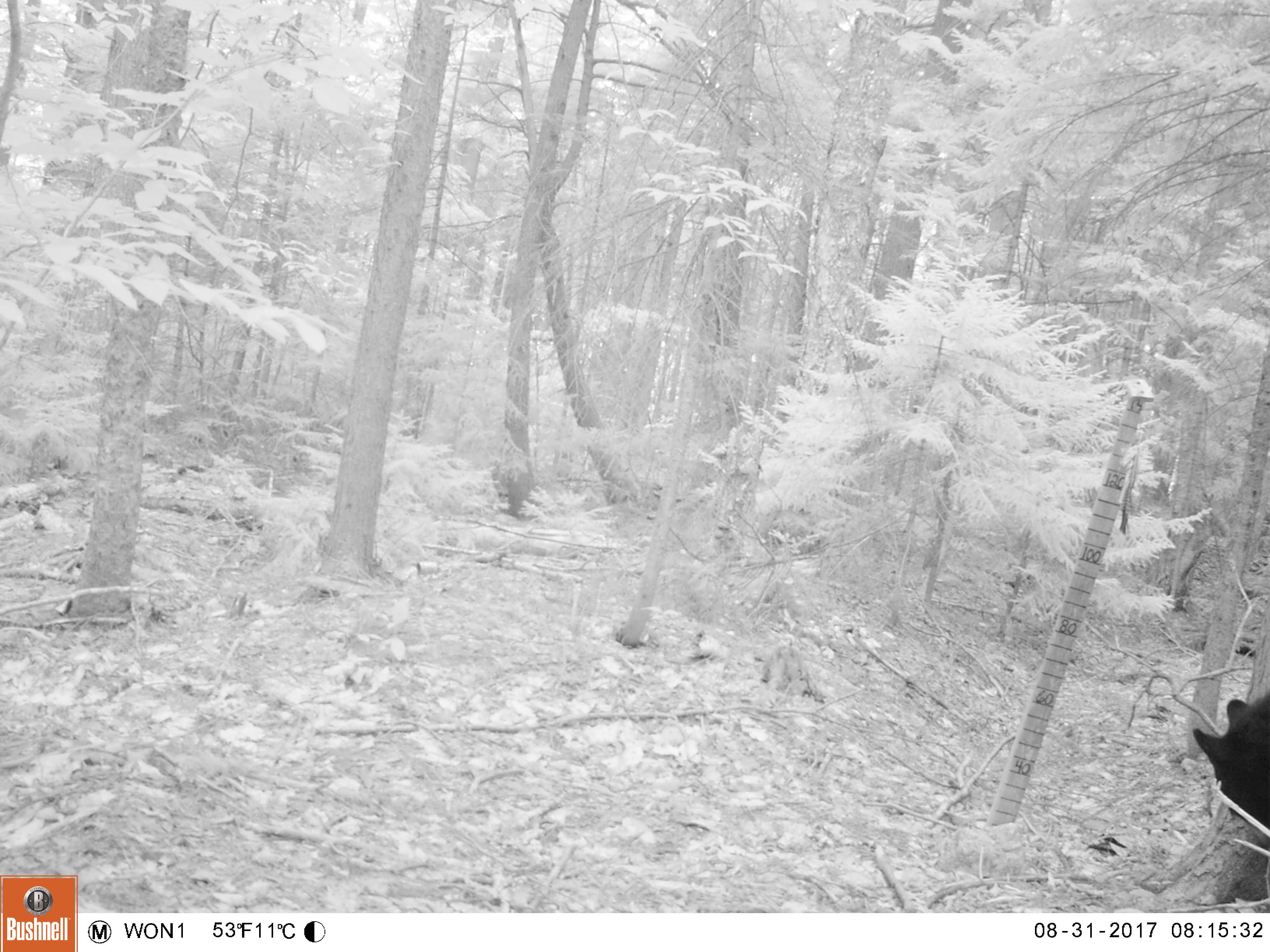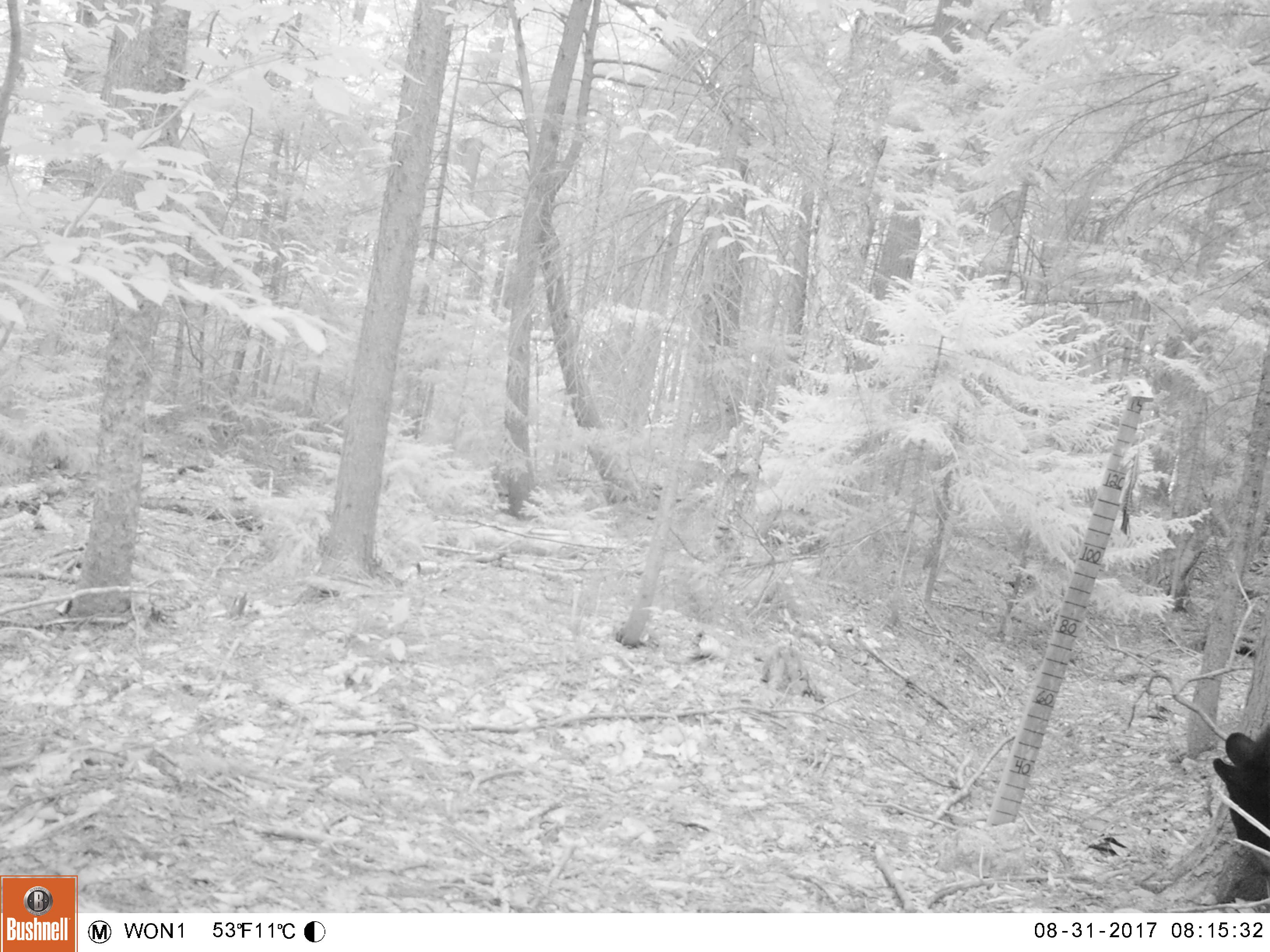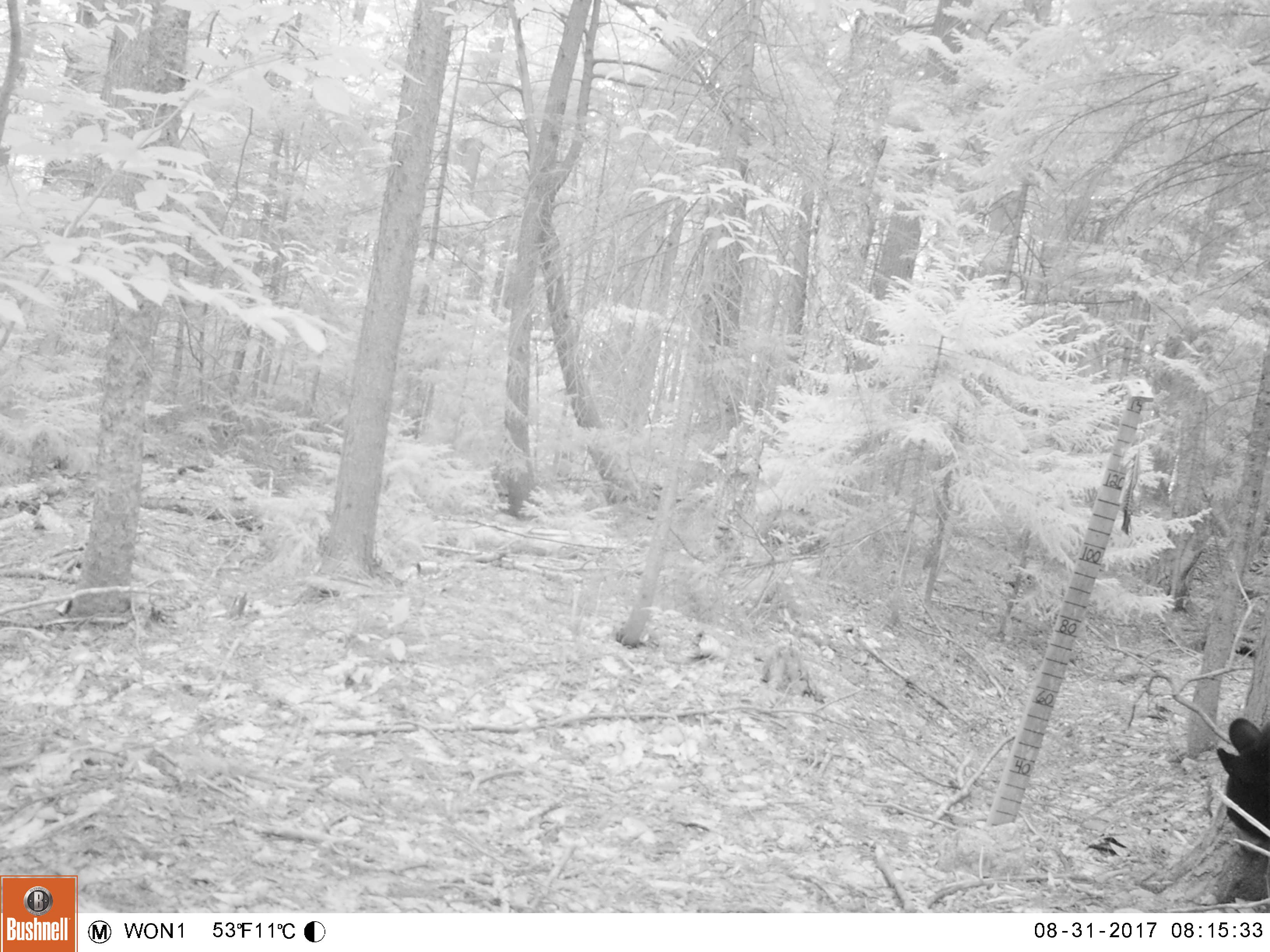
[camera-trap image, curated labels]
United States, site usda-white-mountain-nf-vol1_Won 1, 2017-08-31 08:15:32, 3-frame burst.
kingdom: Animalia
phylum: Chordata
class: Mammalia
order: Carnivora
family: Ursidae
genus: Ursus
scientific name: Ursus americanus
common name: black bear